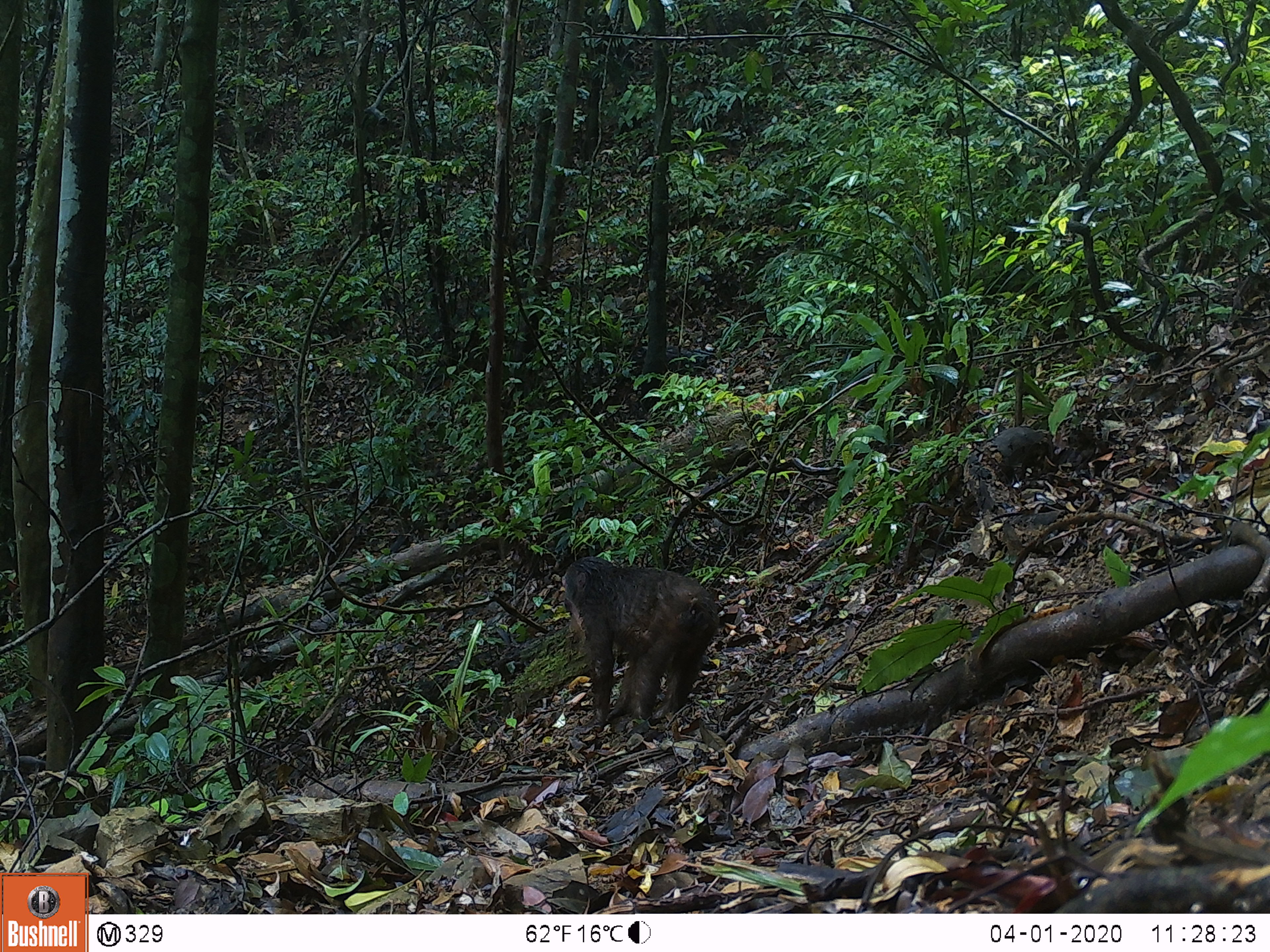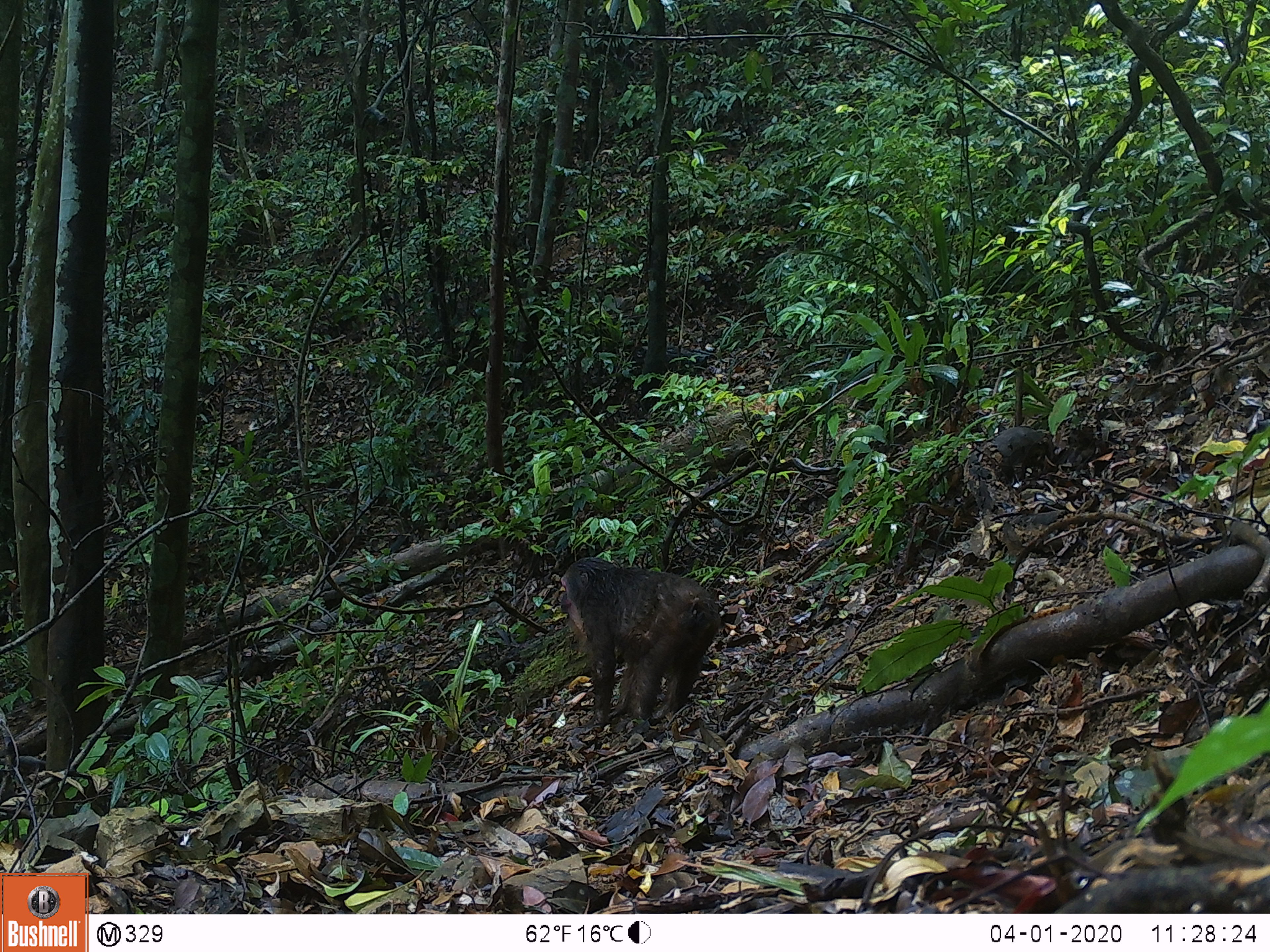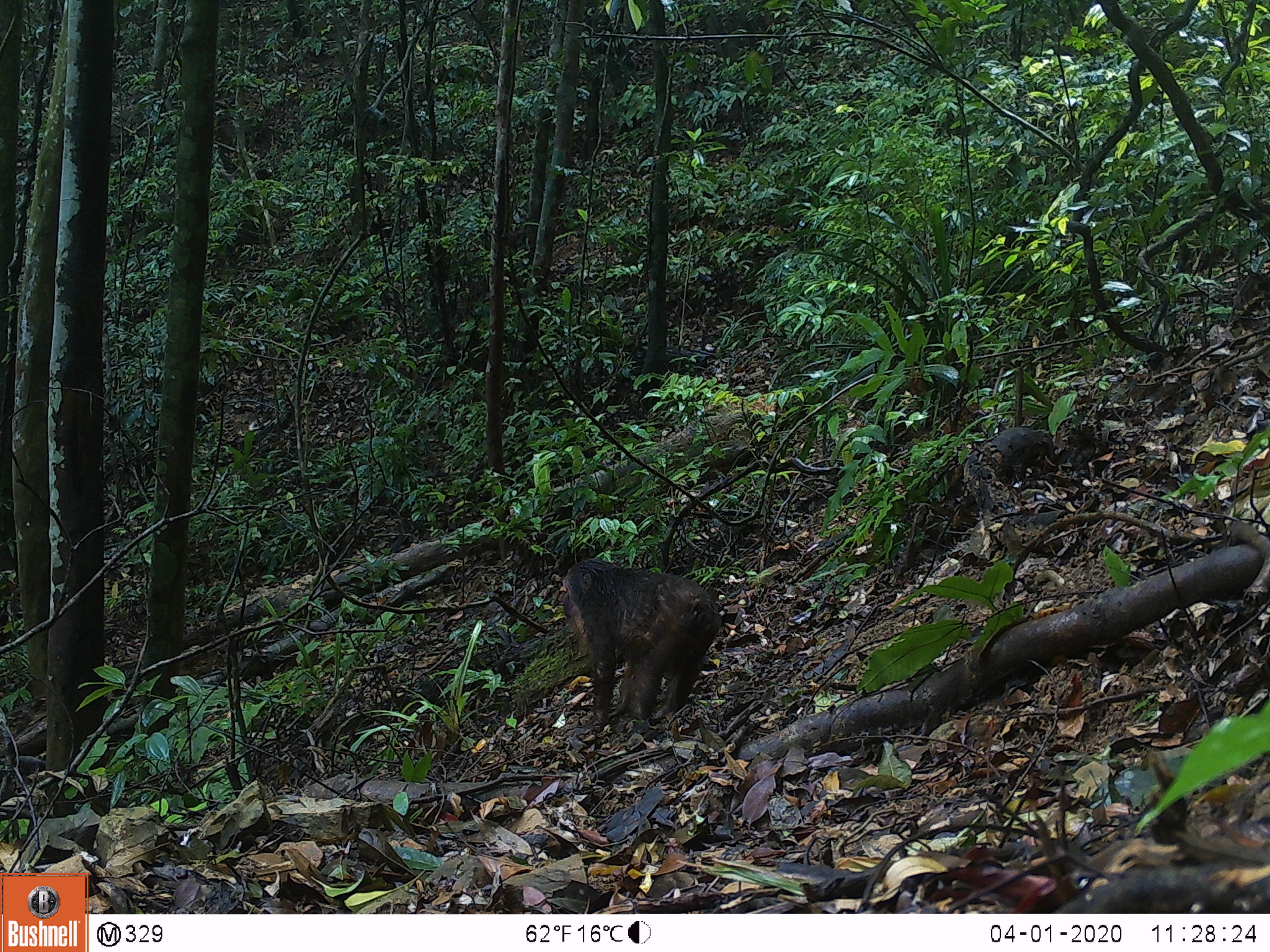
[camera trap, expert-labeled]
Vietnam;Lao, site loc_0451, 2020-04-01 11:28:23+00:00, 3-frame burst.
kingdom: Animalia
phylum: Chordata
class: Mammalia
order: Primates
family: Cercopithecidae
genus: Macaca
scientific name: Macaca arctoides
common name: stump-tailed macaque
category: stump tailed macaque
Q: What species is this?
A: Stump tailed macaque (stump-tailed macaque) (Macaca arctoides).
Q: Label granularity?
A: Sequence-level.